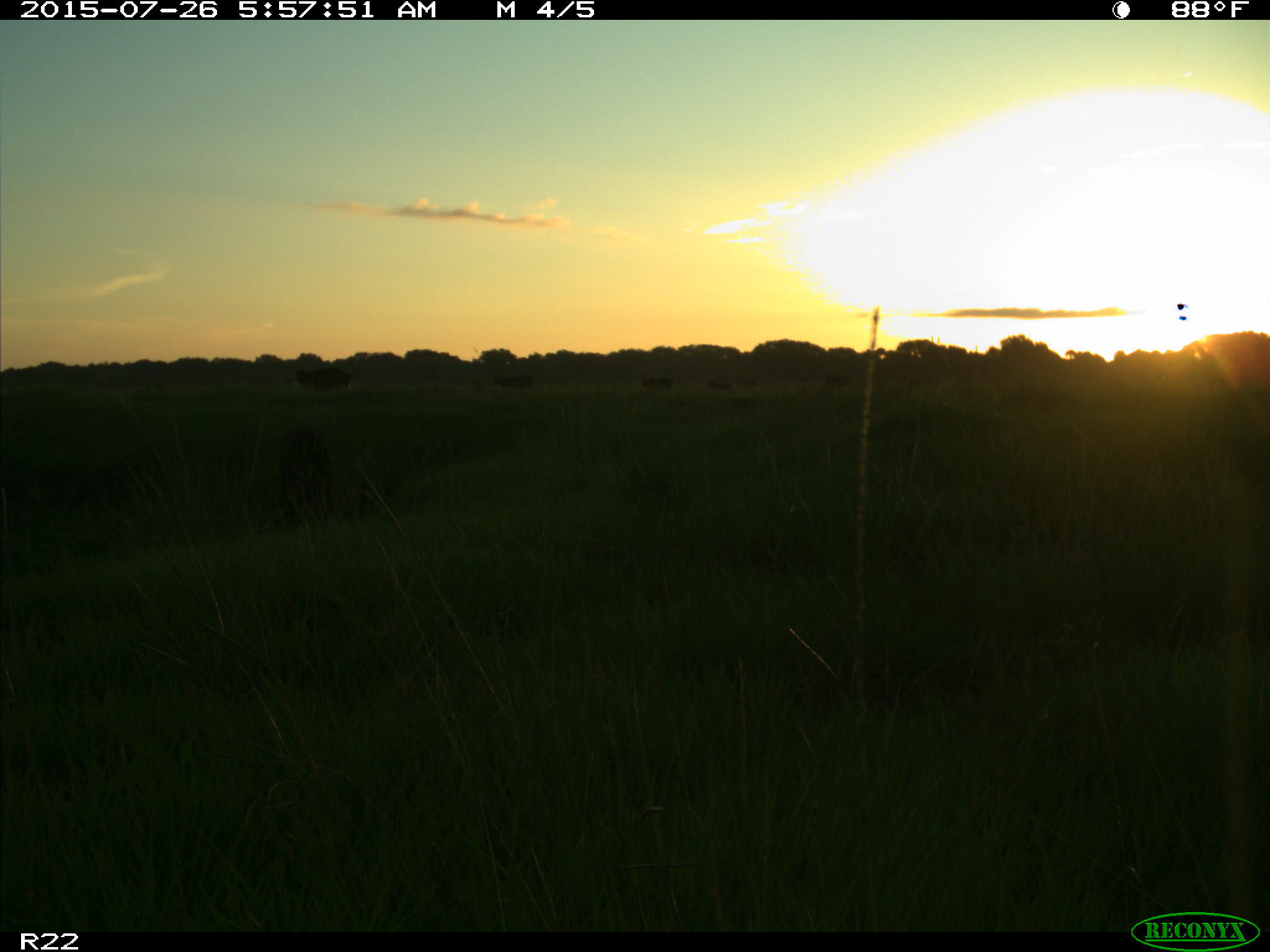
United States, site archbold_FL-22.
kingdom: Animalia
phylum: Chordata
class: Mammalia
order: Artiodactyla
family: Suidae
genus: Sus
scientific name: Sus scrofa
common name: wild boar